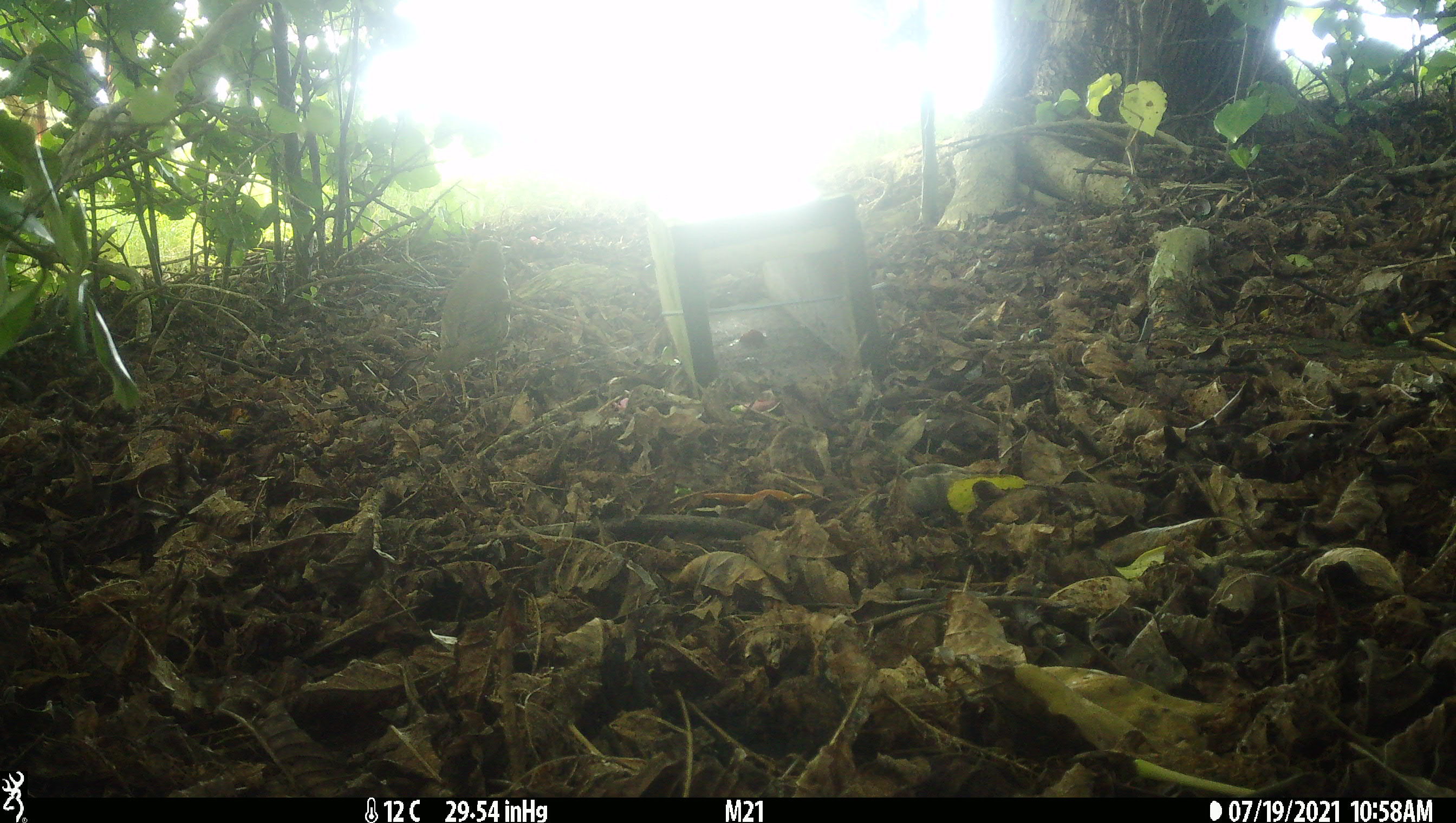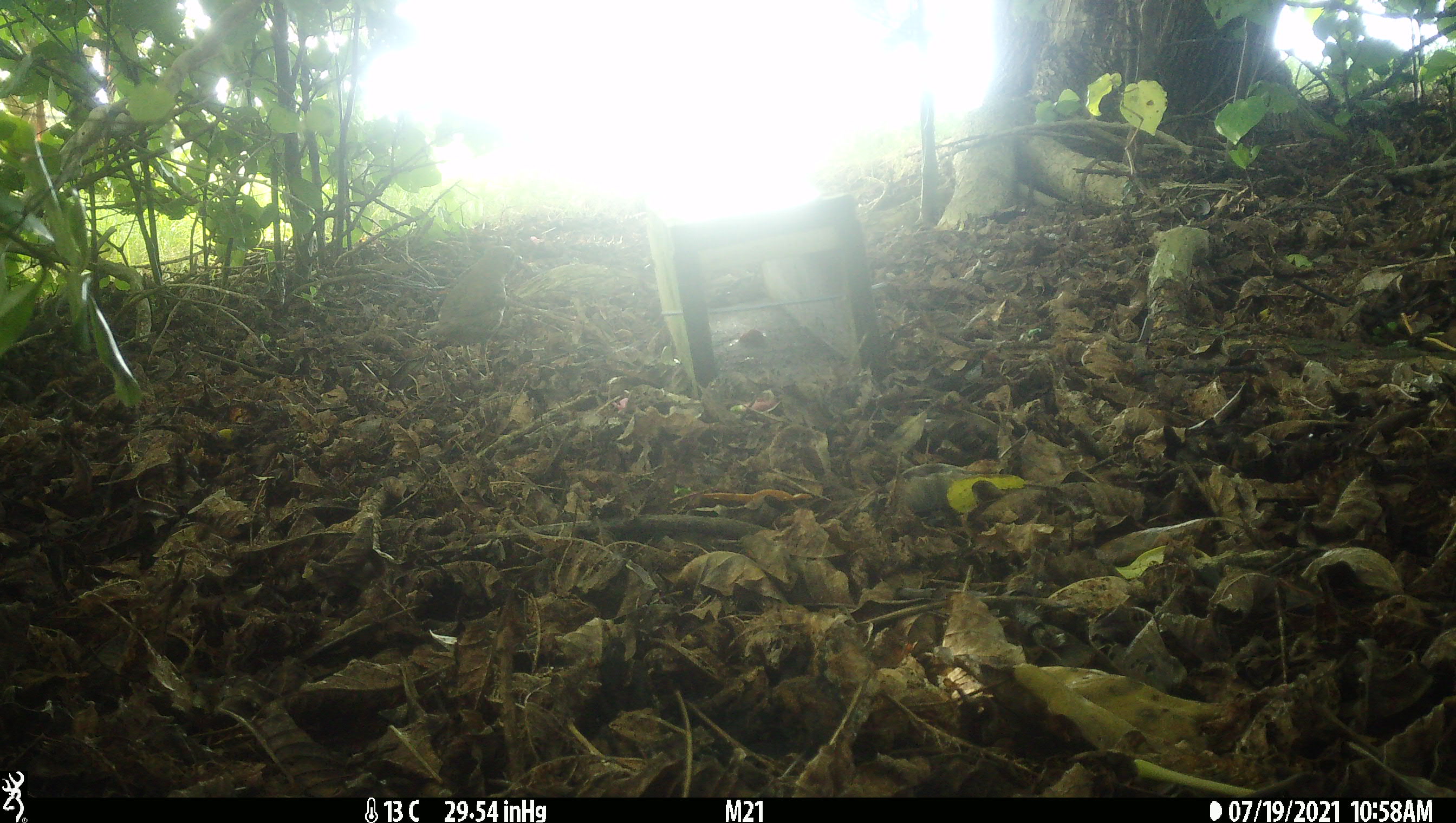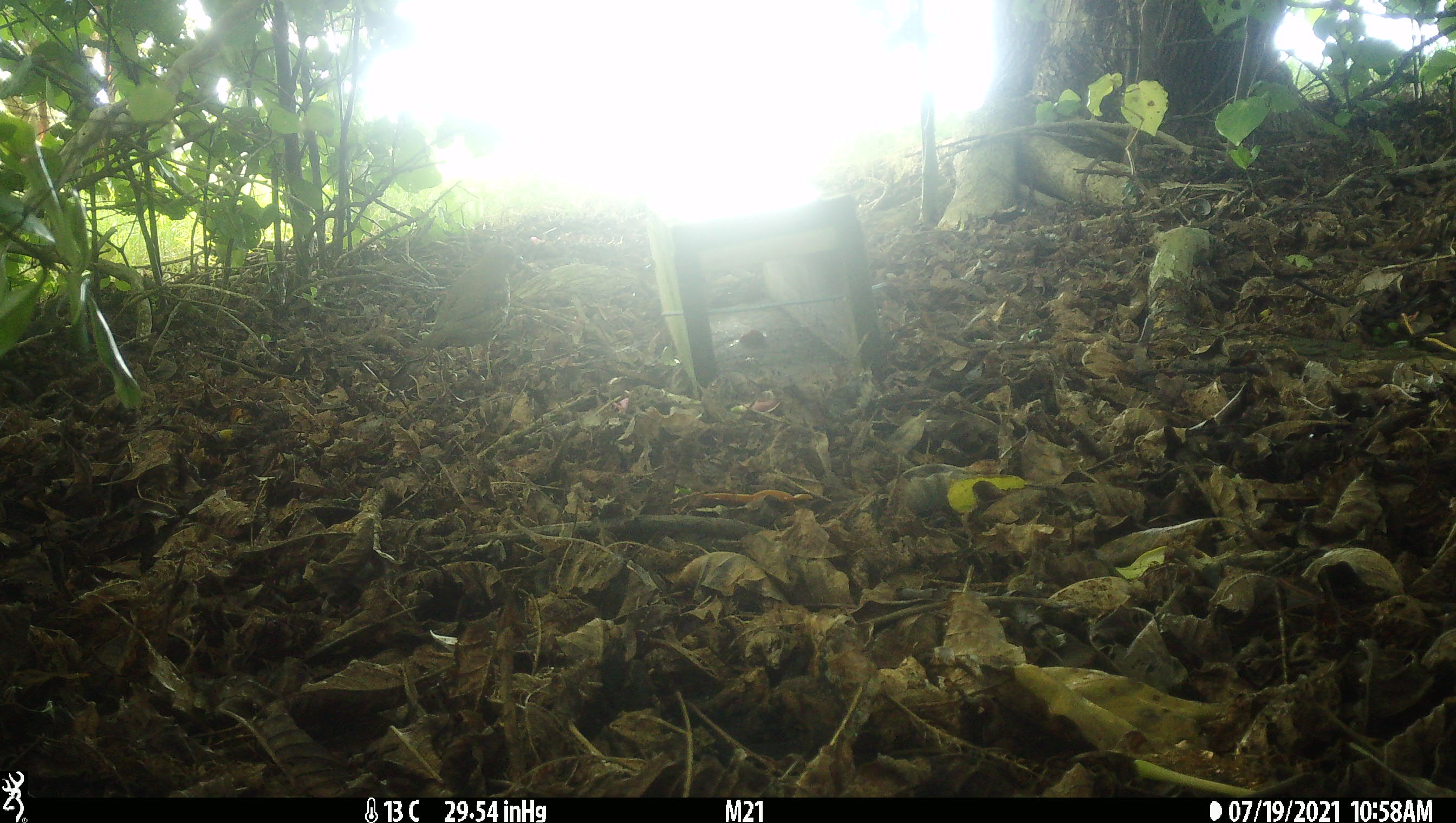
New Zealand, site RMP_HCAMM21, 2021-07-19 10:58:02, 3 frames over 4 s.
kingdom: Animalia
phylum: Chordata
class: Aves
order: Passeriformes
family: Turdidae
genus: Turdus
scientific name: Turdus philomelos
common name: song thrush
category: thrush